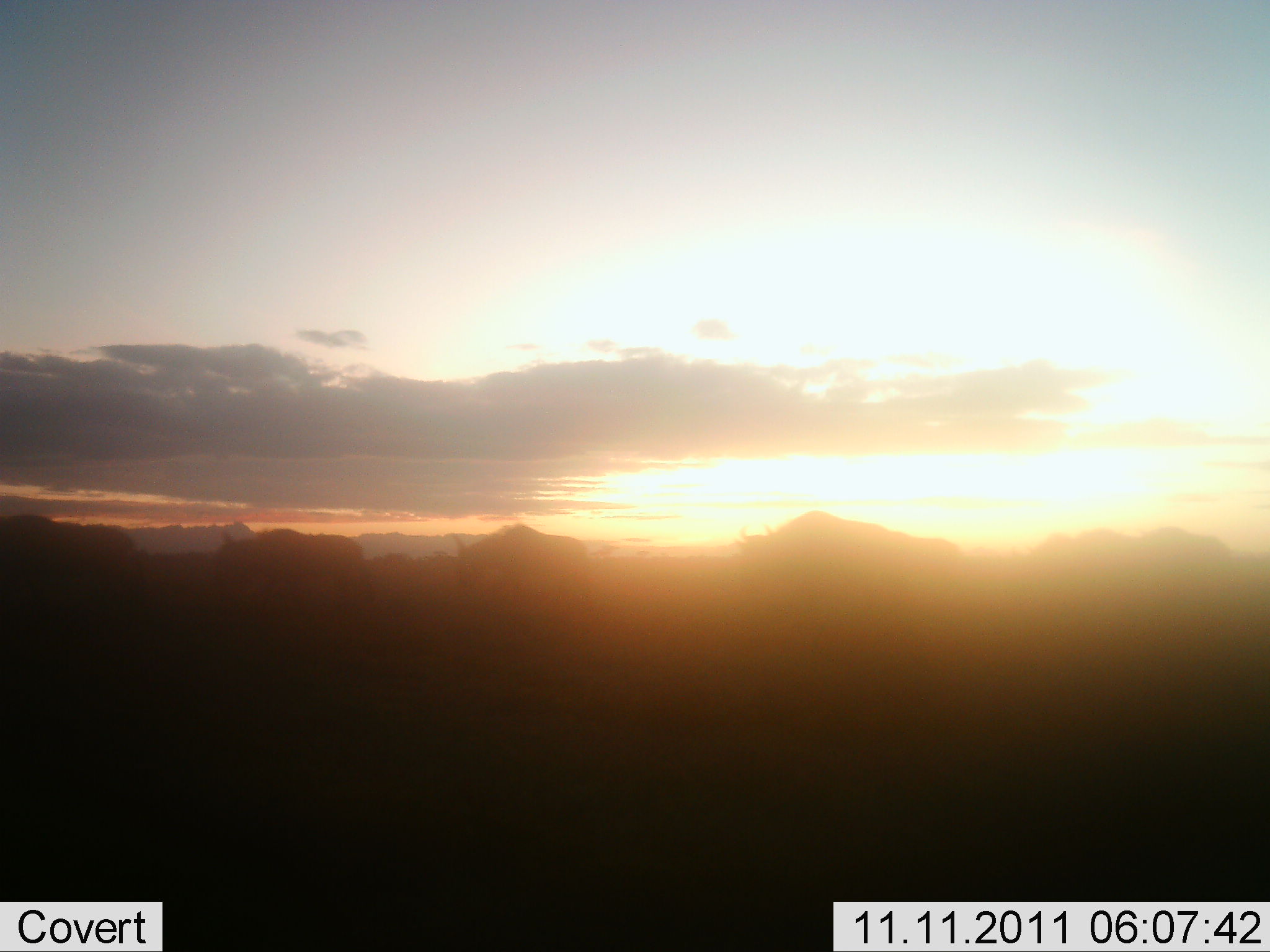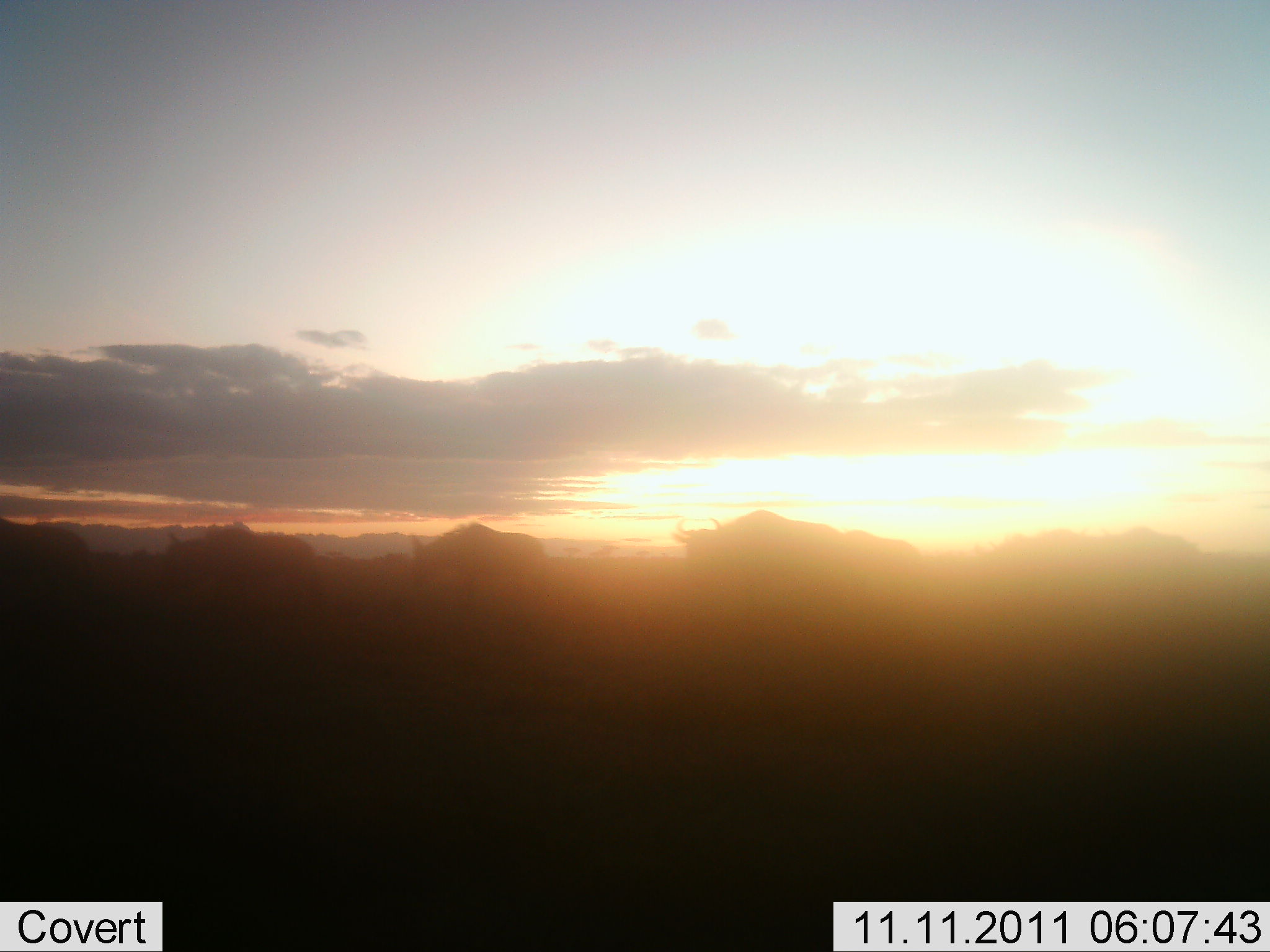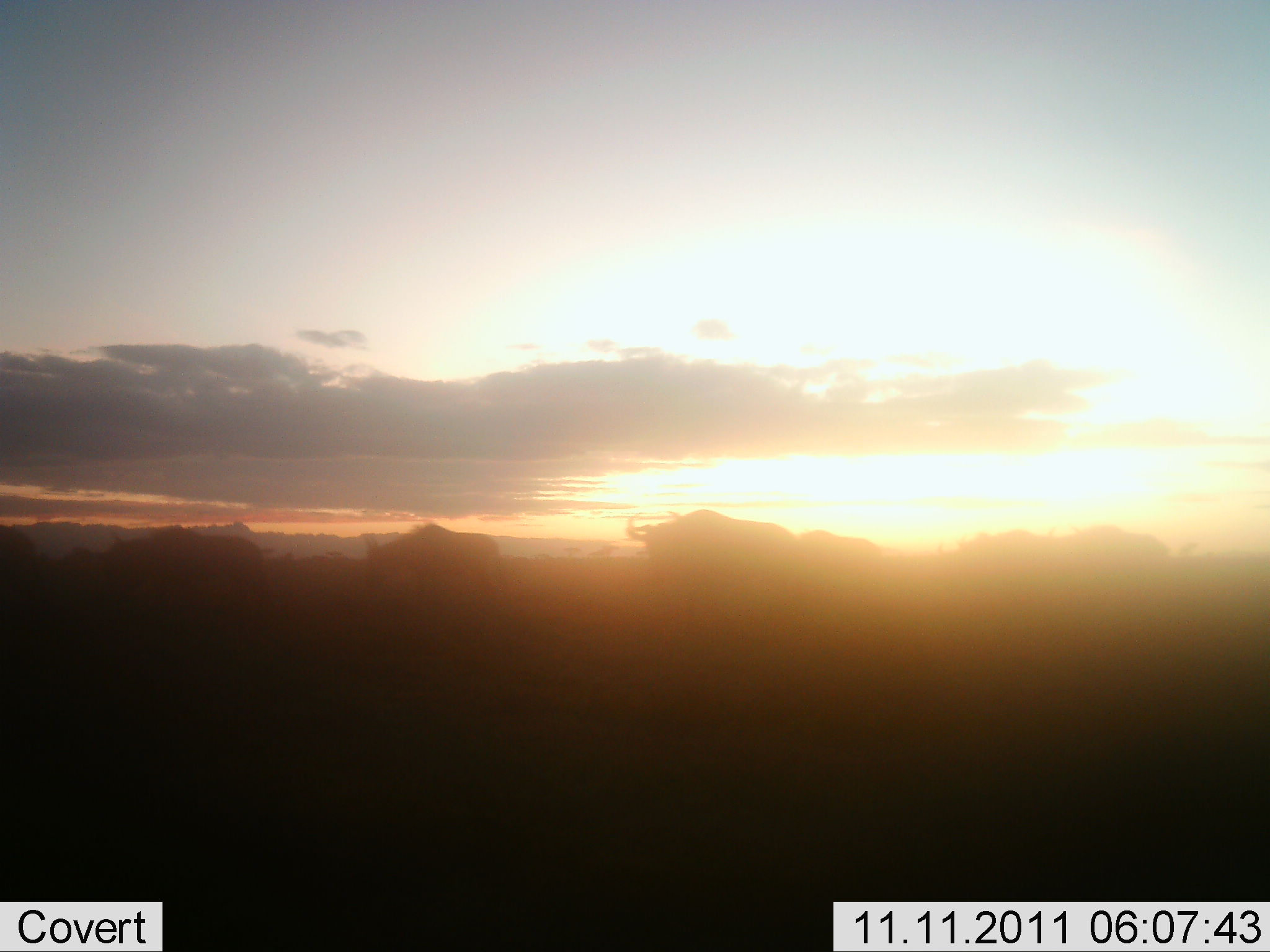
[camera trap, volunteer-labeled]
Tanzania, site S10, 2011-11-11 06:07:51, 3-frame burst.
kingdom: Animalia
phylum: Chordata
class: Mammalia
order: Artiodactyla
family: Bovidae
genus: Connochaetes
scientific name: Connochaetes taurinus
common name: blue wildebeest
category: wildebeest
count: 5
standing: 0%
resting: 0%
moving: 100%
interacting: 0%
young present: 0%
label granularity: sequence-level